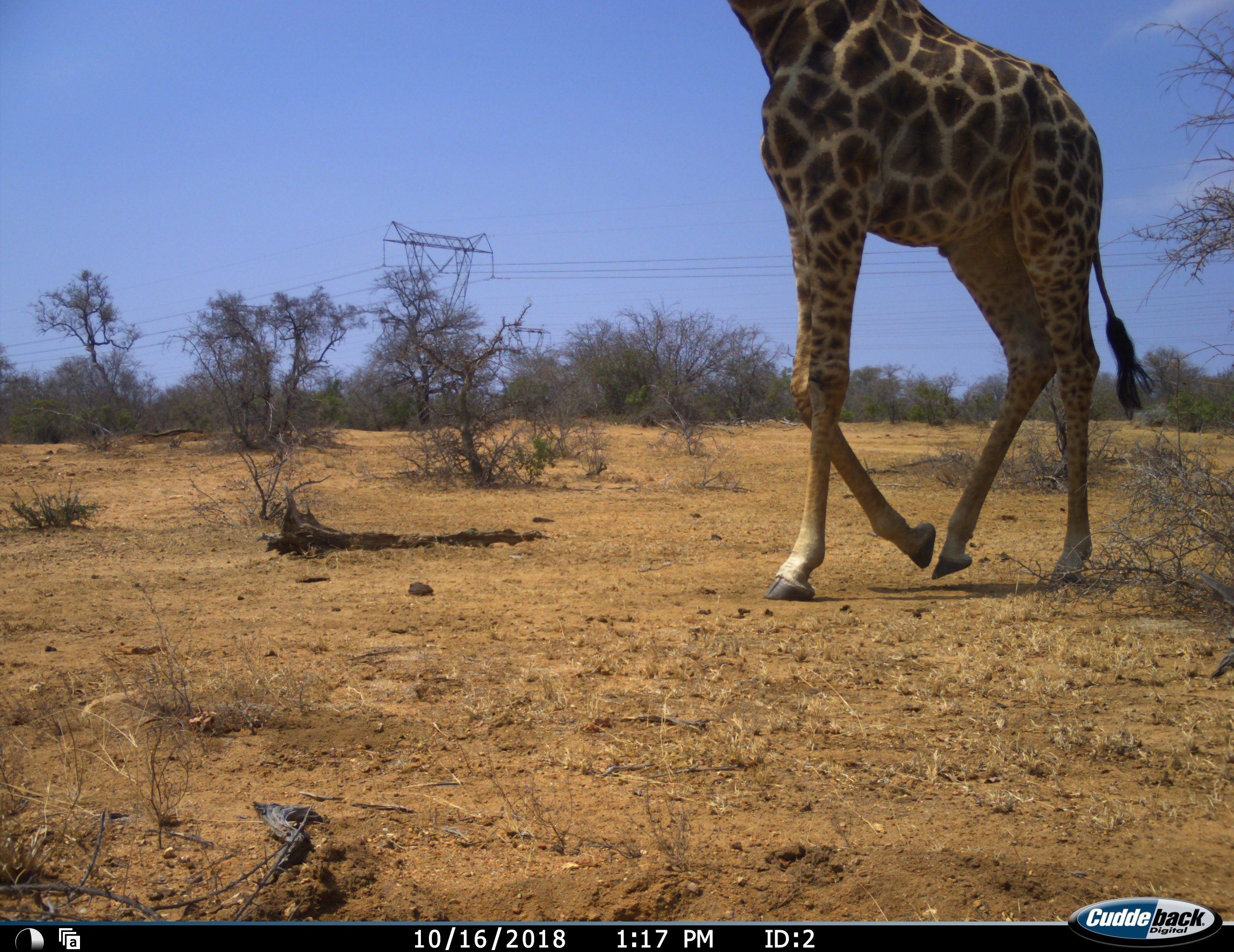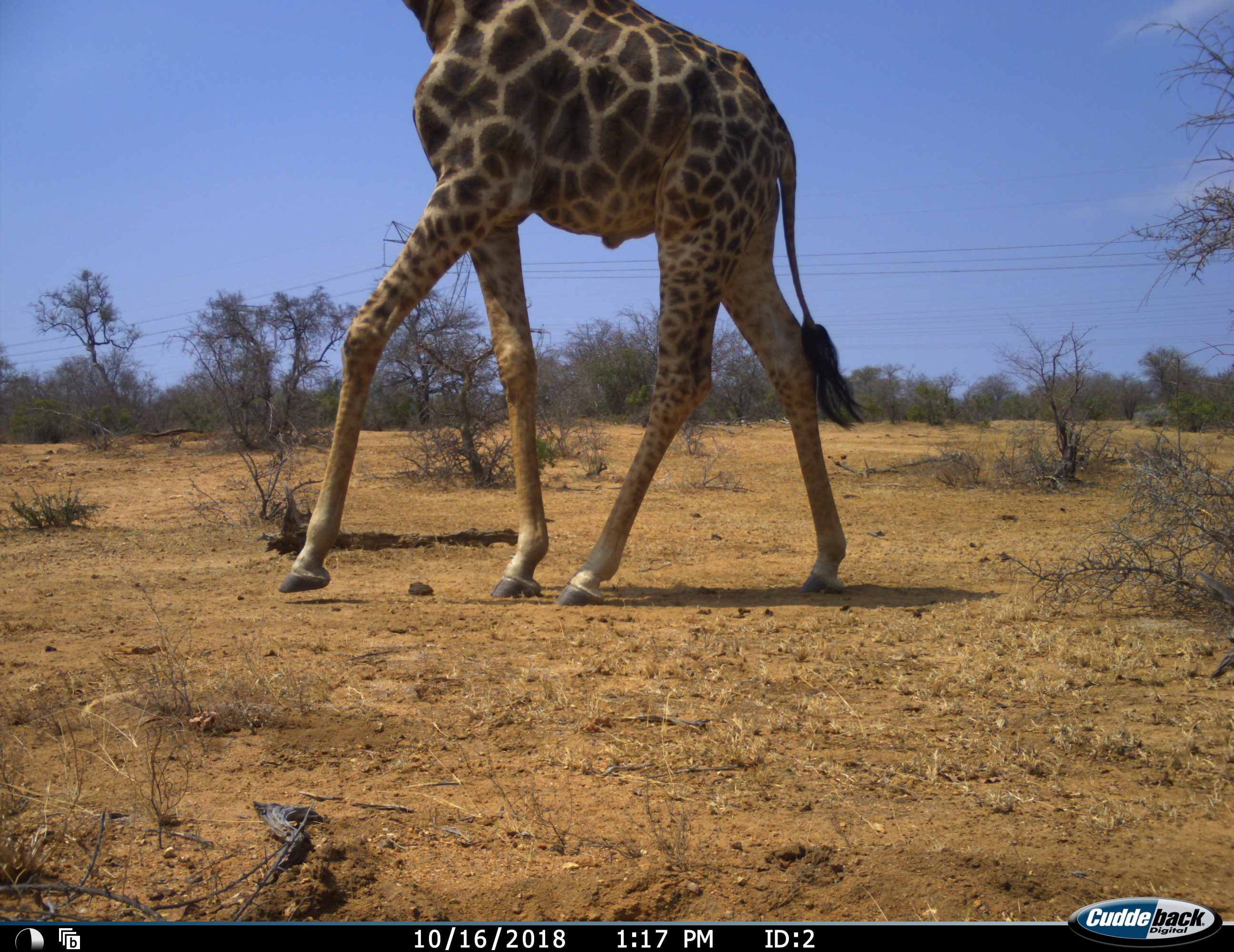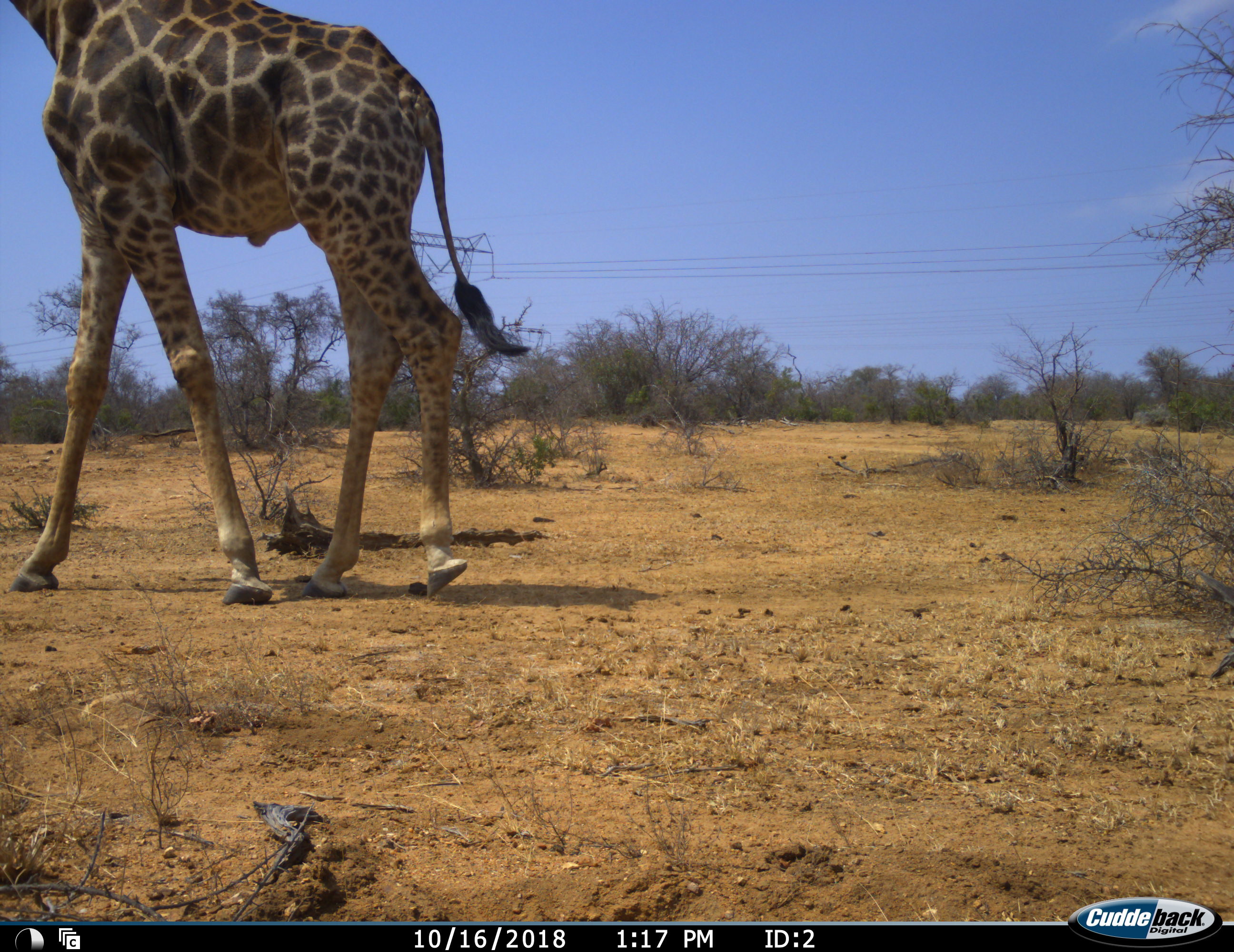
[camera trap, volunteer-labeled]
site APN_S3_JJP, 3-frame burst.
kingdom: Animalia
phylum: Chordata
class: Mammalia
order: Artiodactyla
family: Giraffidae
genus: Giraffa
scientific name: Giraffa camelopardalis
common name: giraffe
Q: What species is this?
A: Giraffe (Giraffa camelopardalis).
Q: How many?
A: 1.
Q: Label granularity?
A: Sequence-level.